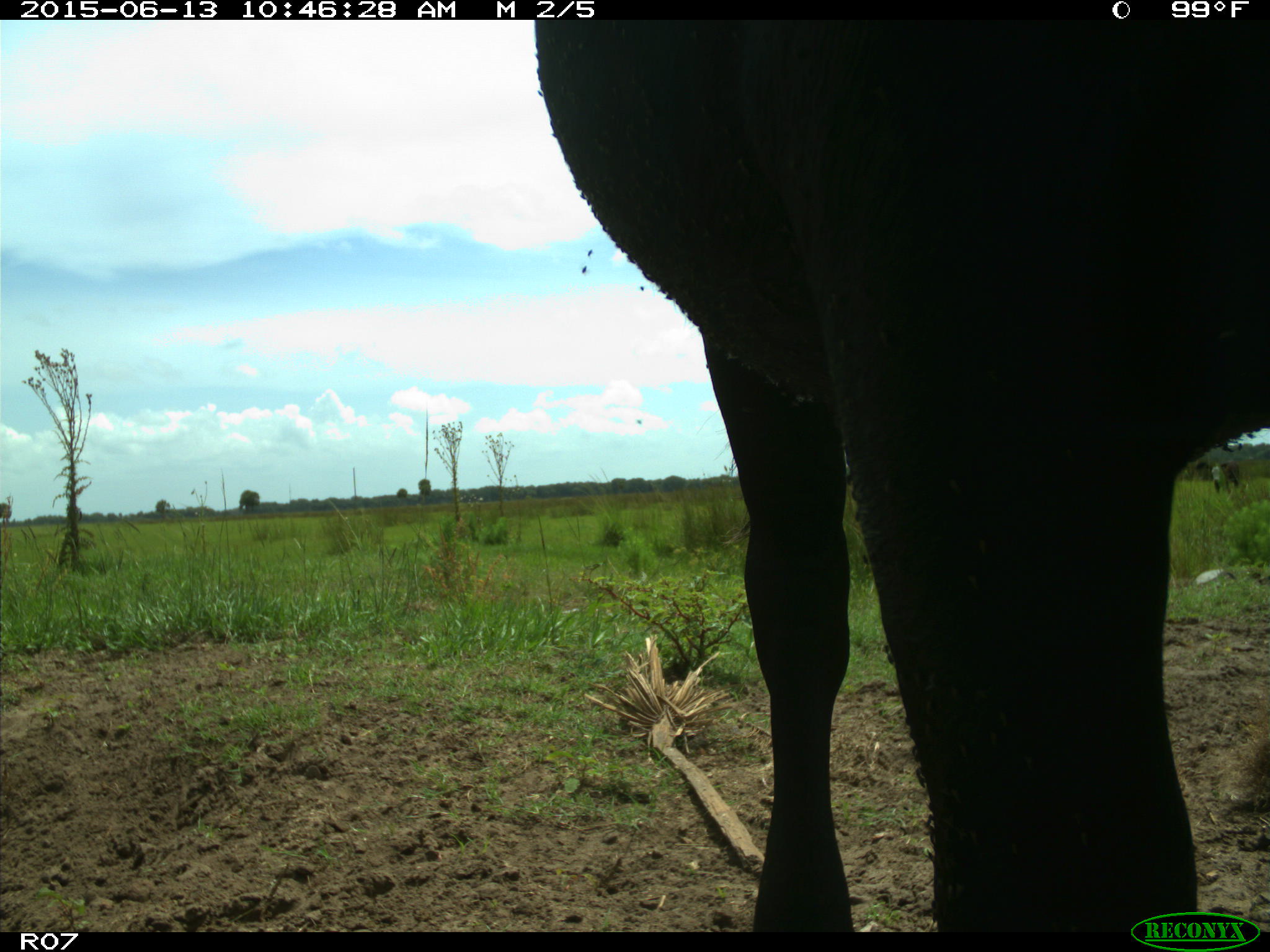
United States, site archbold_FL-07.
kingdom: Animalia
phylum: Chordata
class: Mammalia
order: Artiodactyla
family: Bovidae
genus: Bos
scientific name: Bos taurus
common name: domestic cow